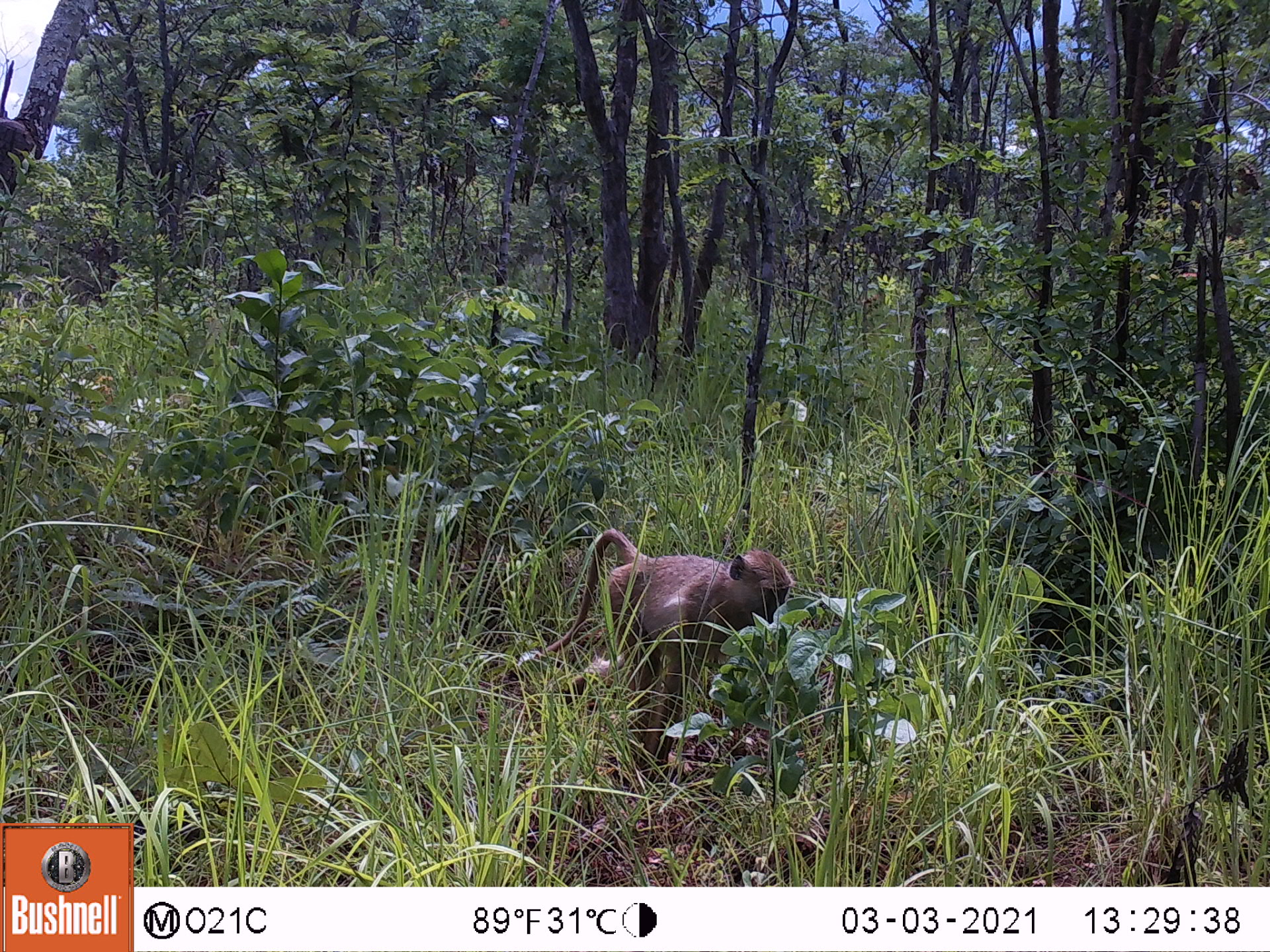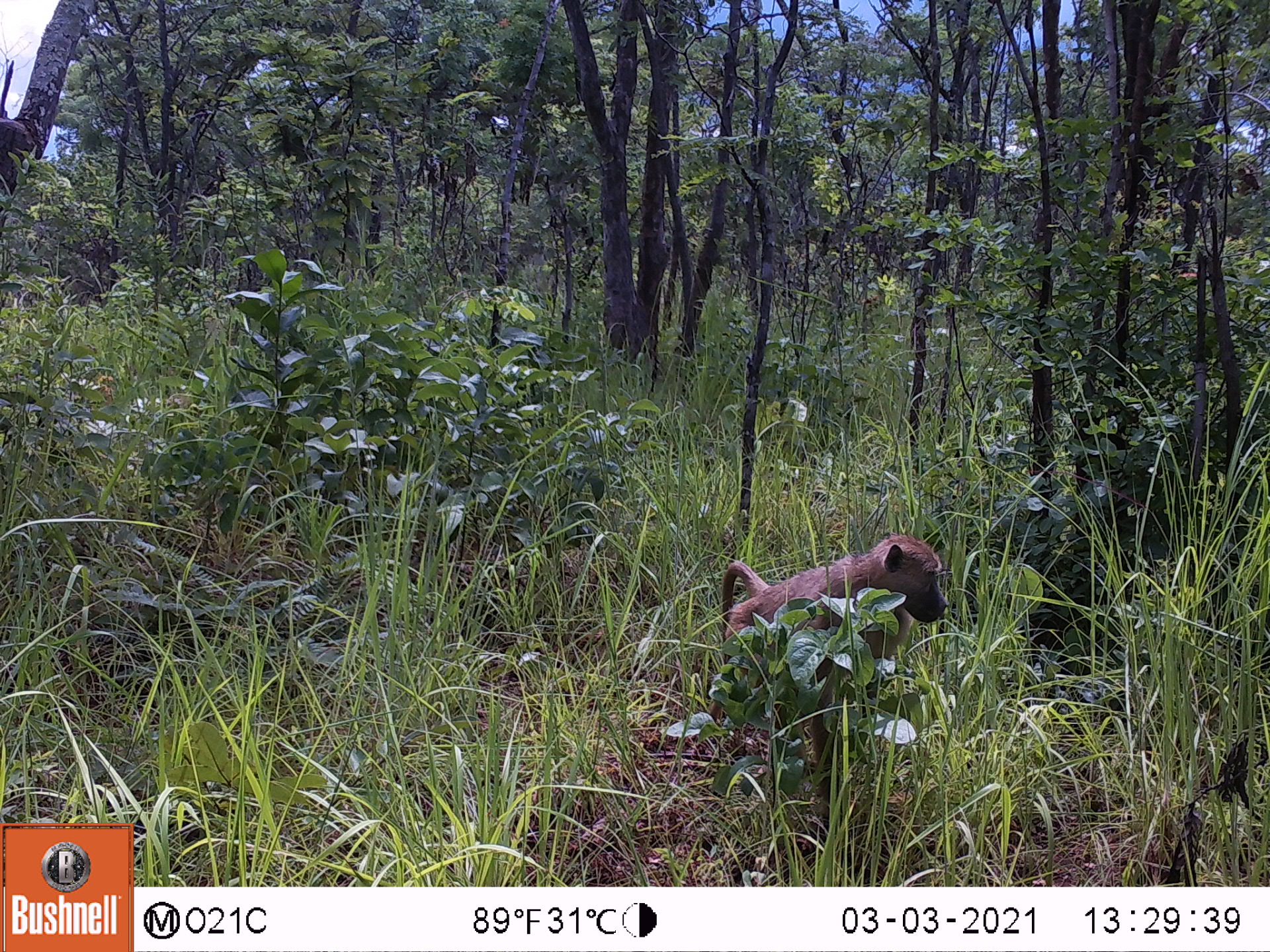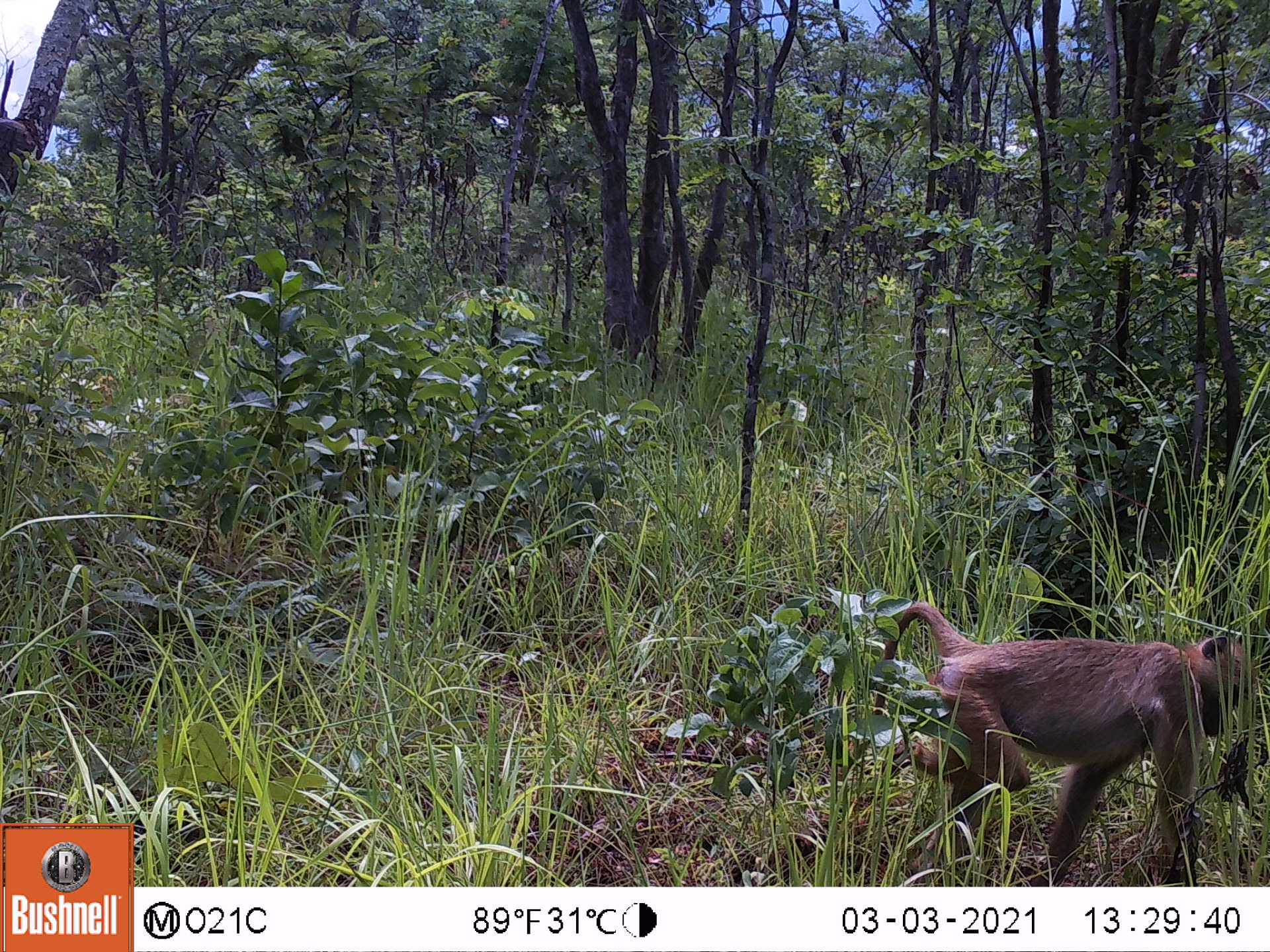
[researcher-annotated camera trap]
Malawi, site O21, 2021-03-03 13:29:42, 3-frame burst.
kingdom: Animalia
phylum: Chordata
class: Mammalia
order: Primates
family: Cercopithecidae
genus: Papio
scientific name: Papio cynocephalus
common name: yellow baboon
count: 1